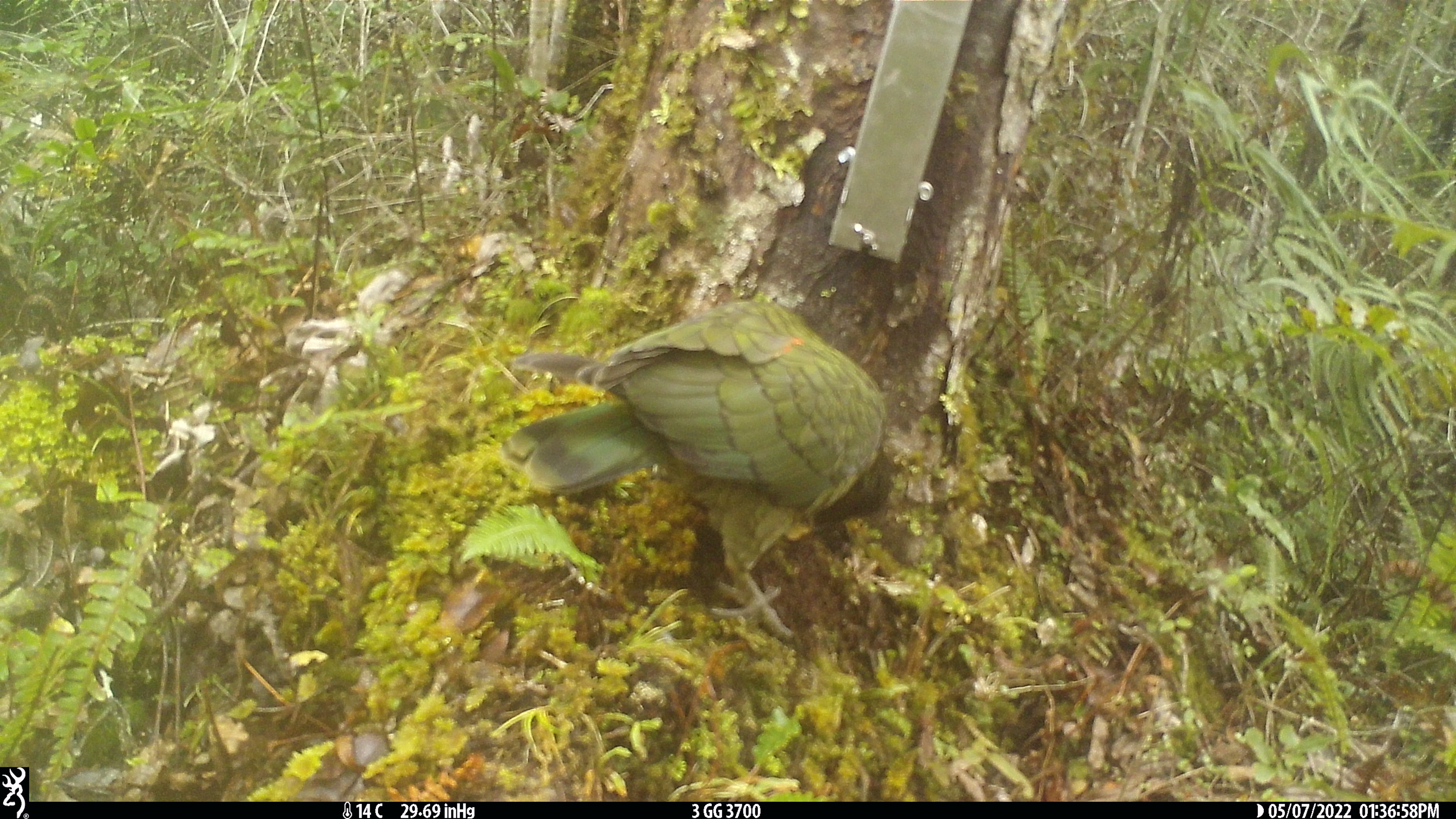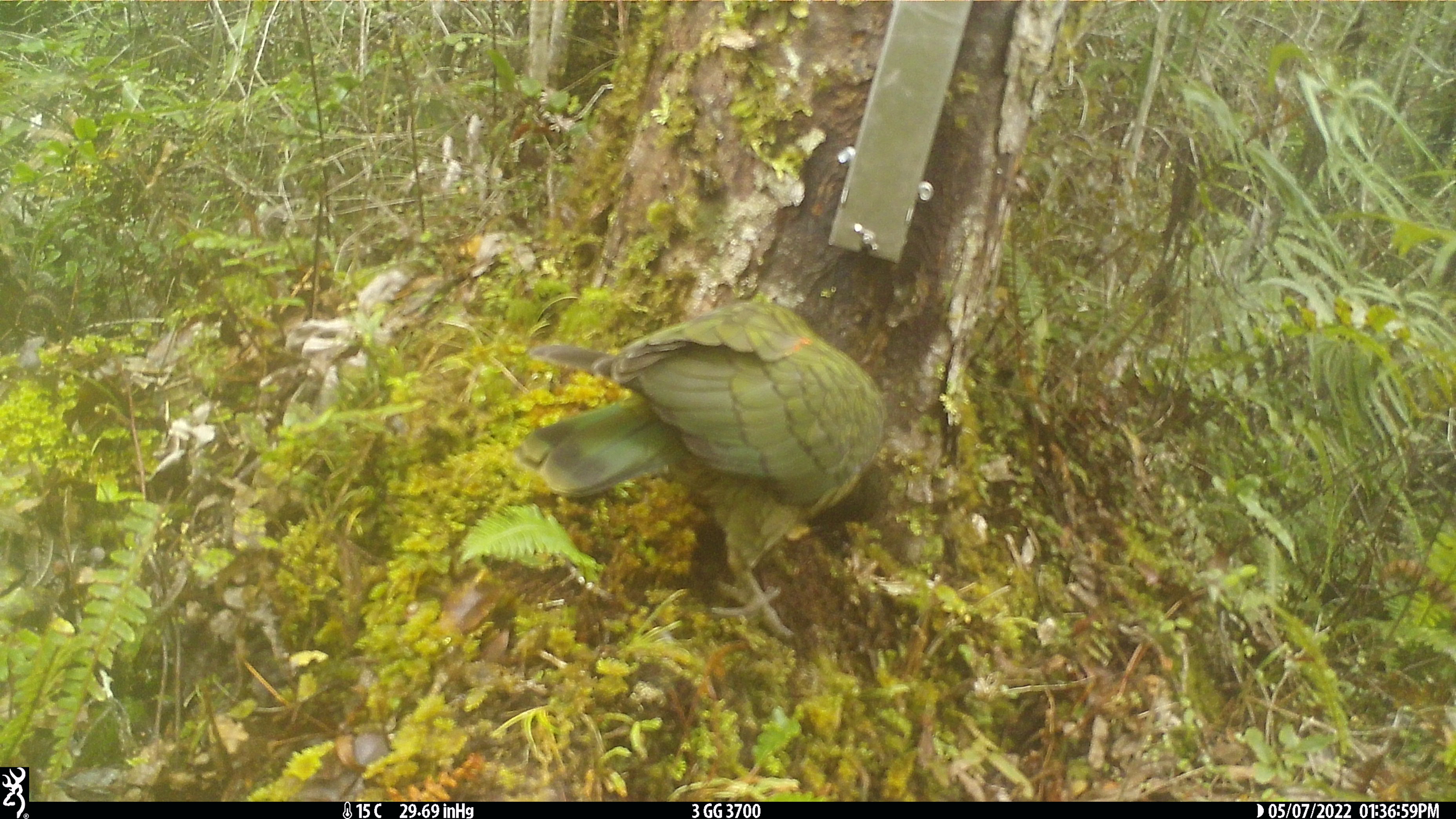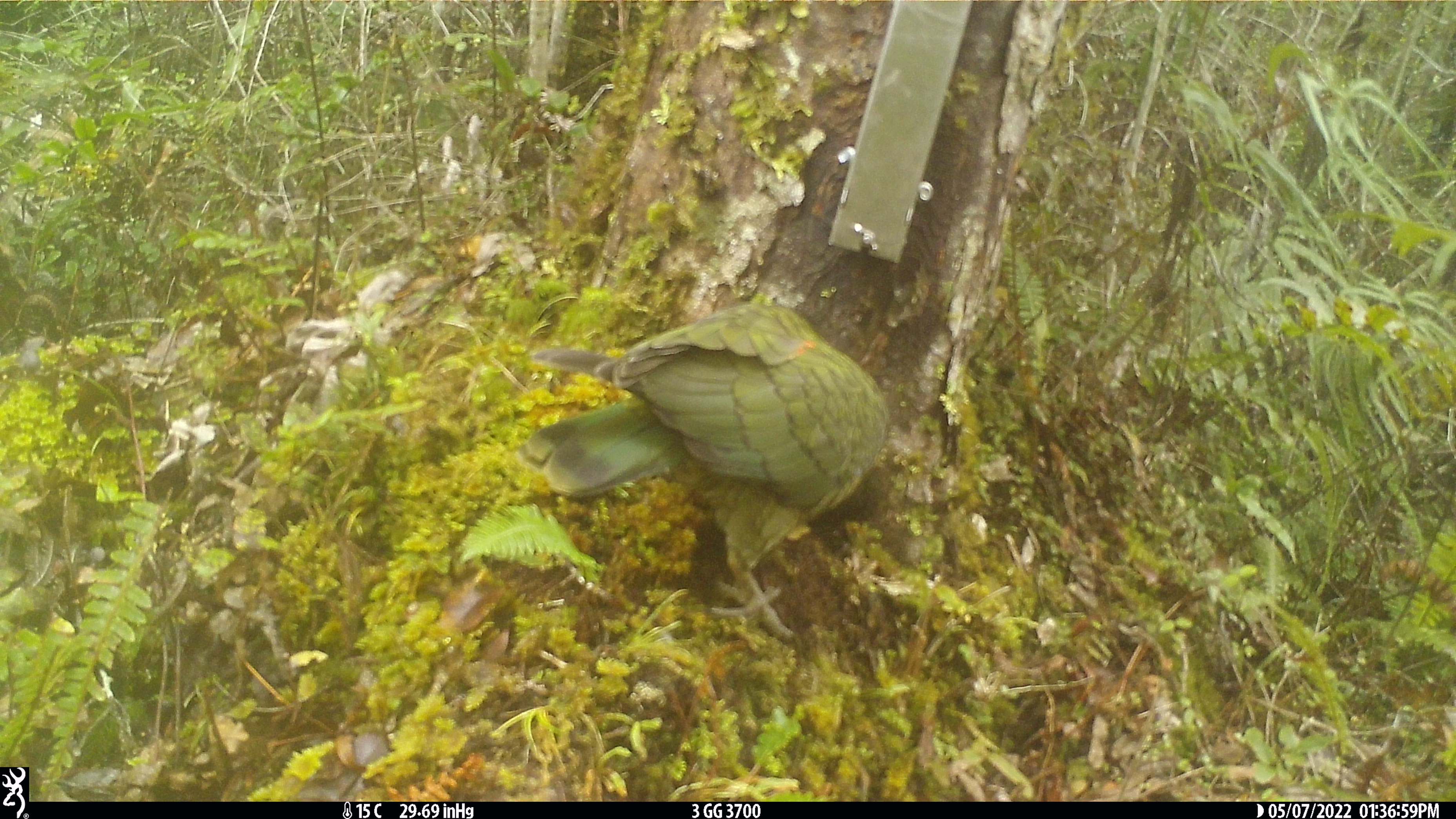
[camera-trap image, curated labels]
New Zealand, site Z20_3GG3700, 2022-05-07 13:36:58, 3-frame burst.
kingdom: Animalia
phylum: Chordata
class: Aves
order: Psittaciformes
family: Strigopidae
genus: Nestor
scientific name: Nestor notabilis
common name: kea